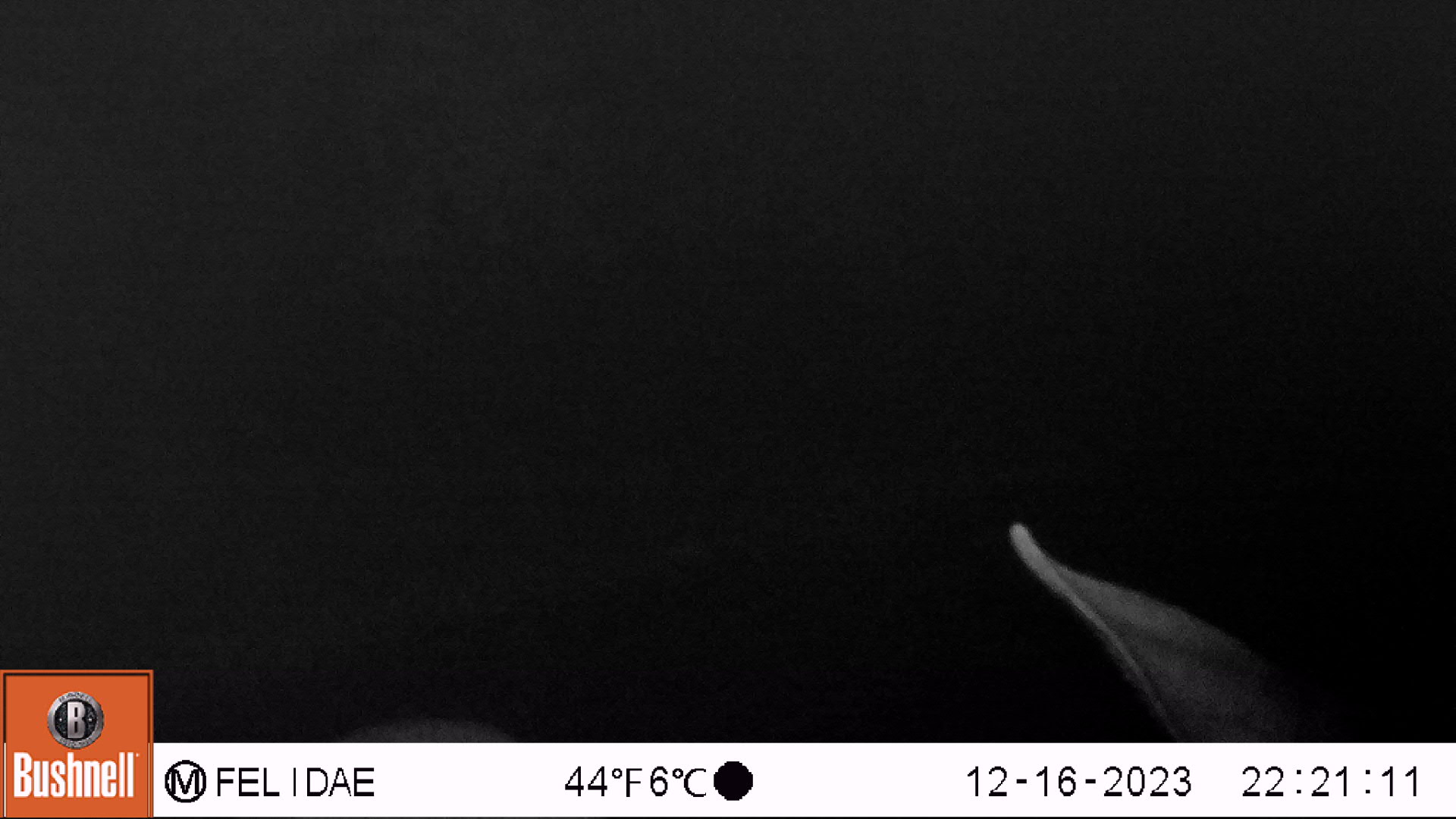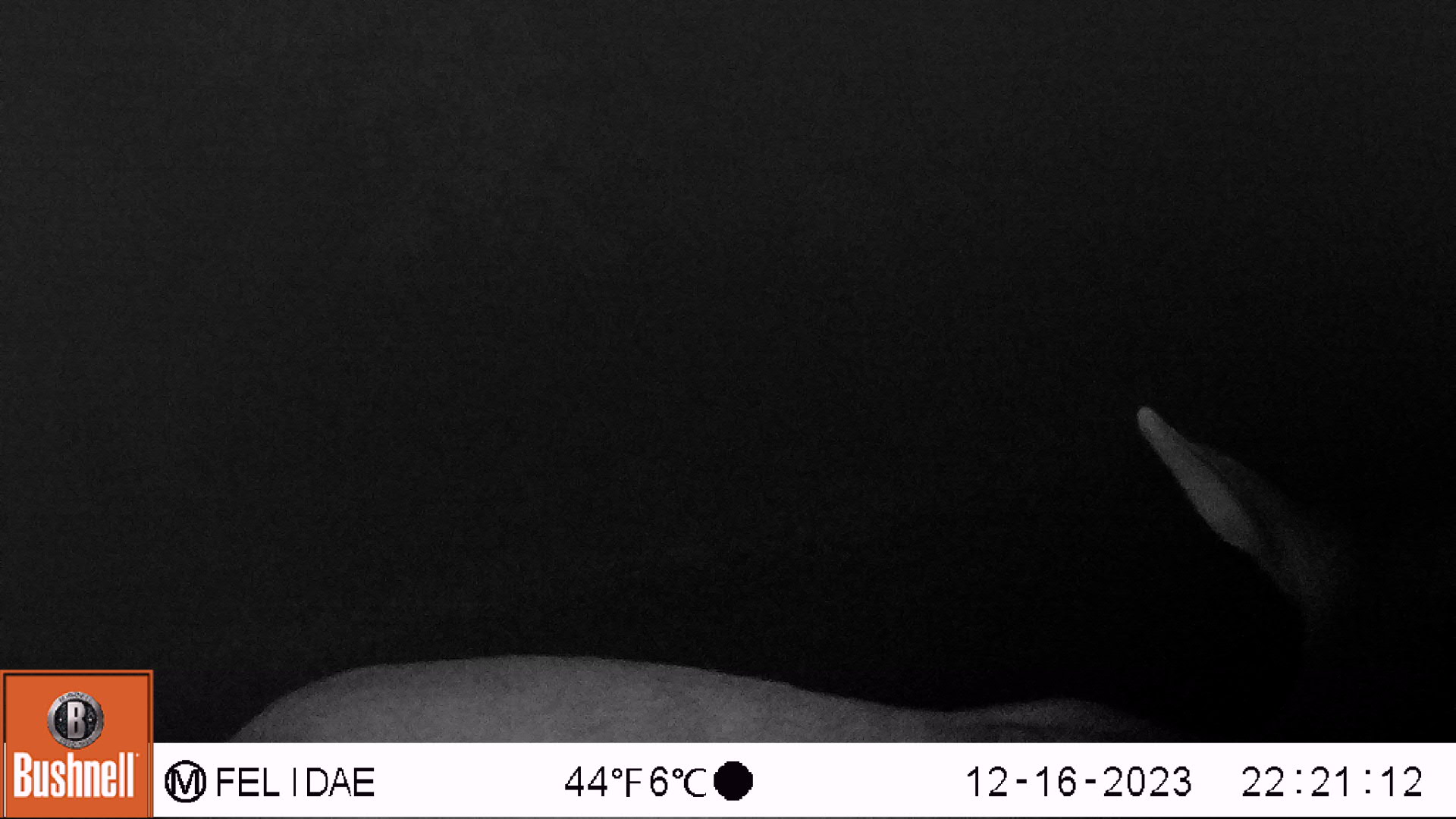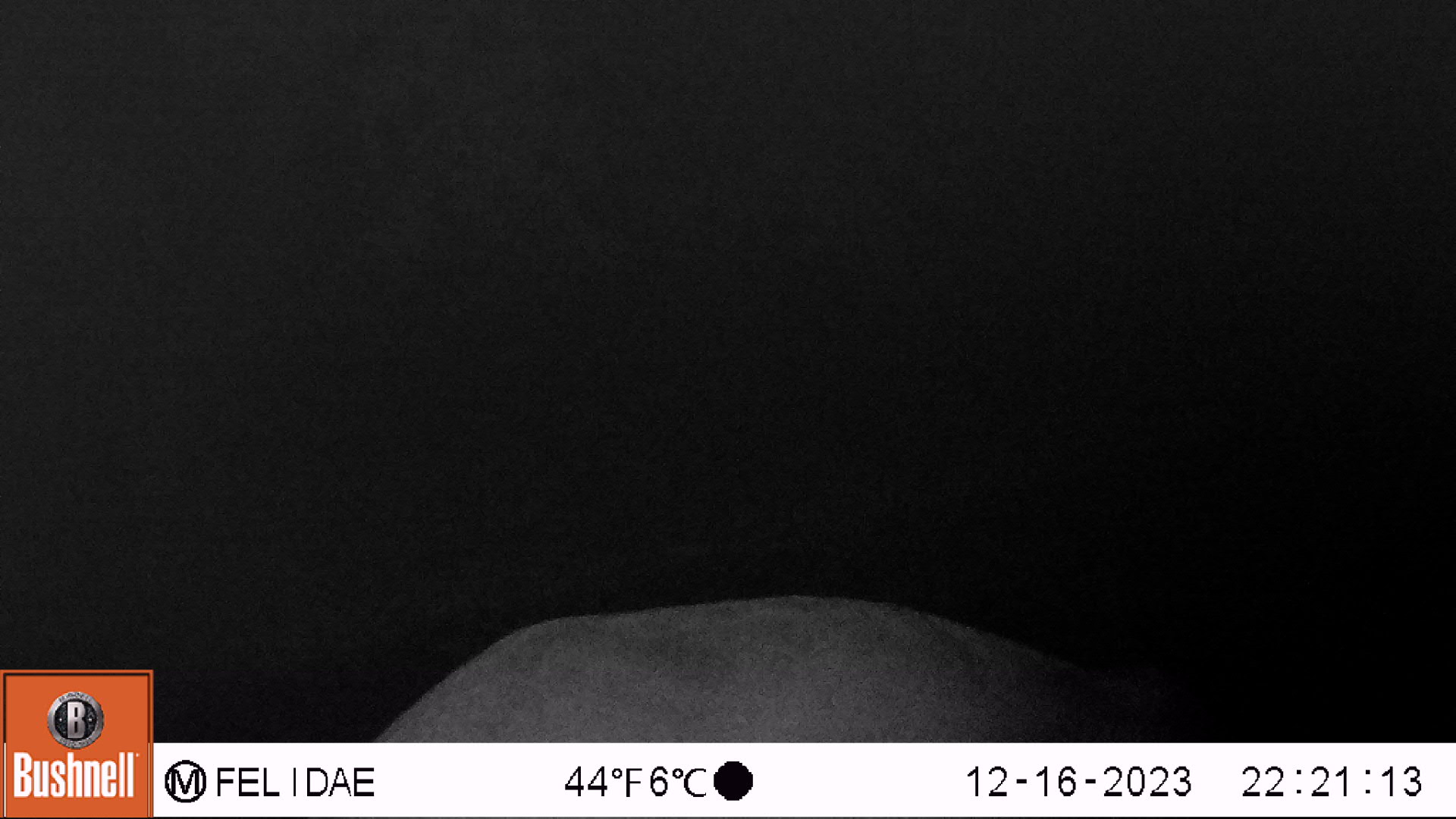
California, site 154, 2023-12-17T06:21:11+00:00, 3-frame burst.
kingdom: Animalia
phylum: Chordata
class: Mammalia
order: Artiodactyla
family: Cervidae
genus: Odocoileus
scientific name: Odocoileus hemionus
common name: mule deer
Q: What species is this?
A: Mule deer (Odocoileus hemionus).